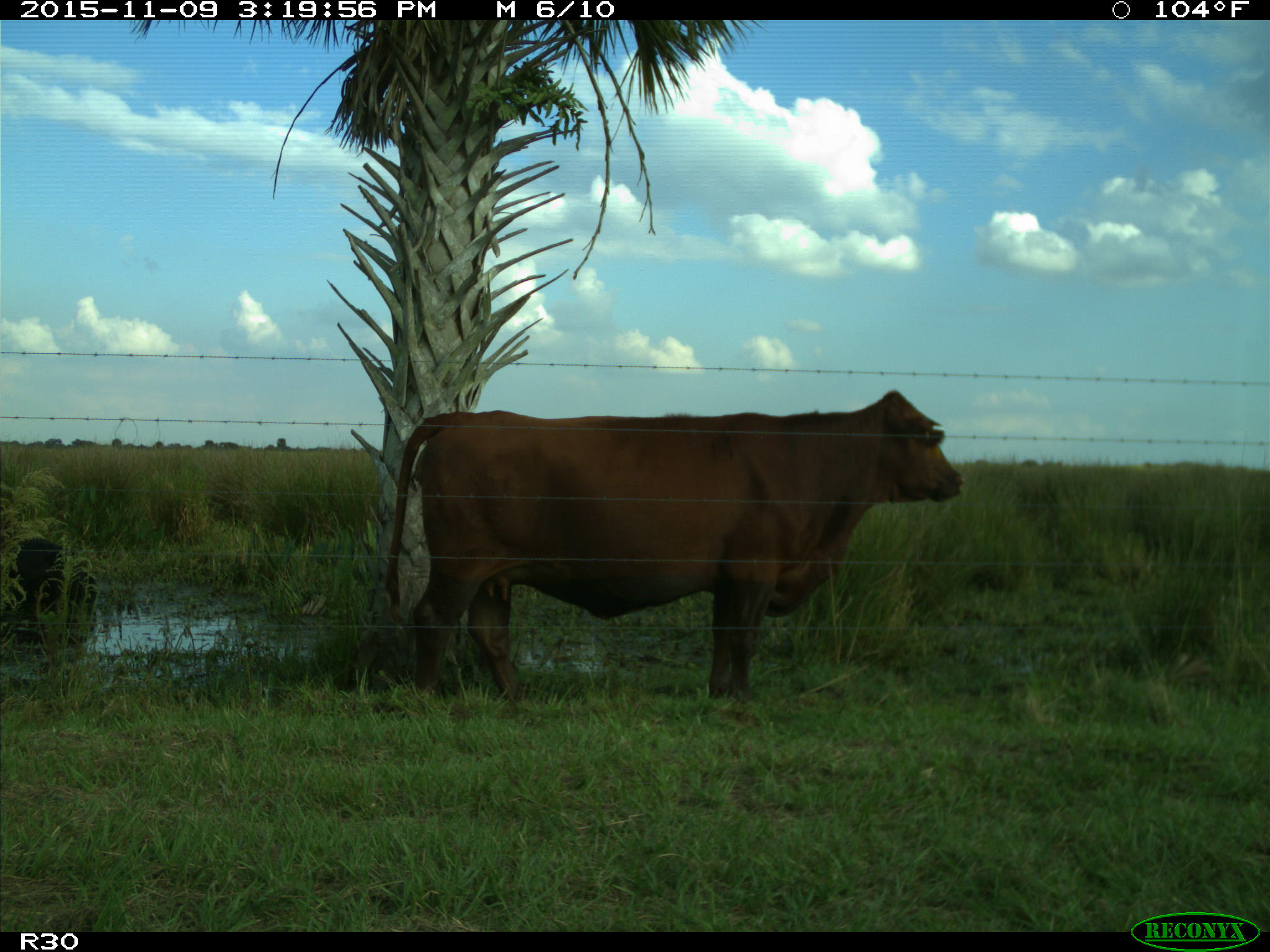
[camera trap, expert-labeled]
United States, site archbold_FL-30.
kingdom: Animalia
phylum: Chordata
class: Mammalia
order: Artiodactyla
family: Bovidae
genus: Bos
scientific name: Bos taurus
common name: domestic cow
Bos taurus (domestic cow).